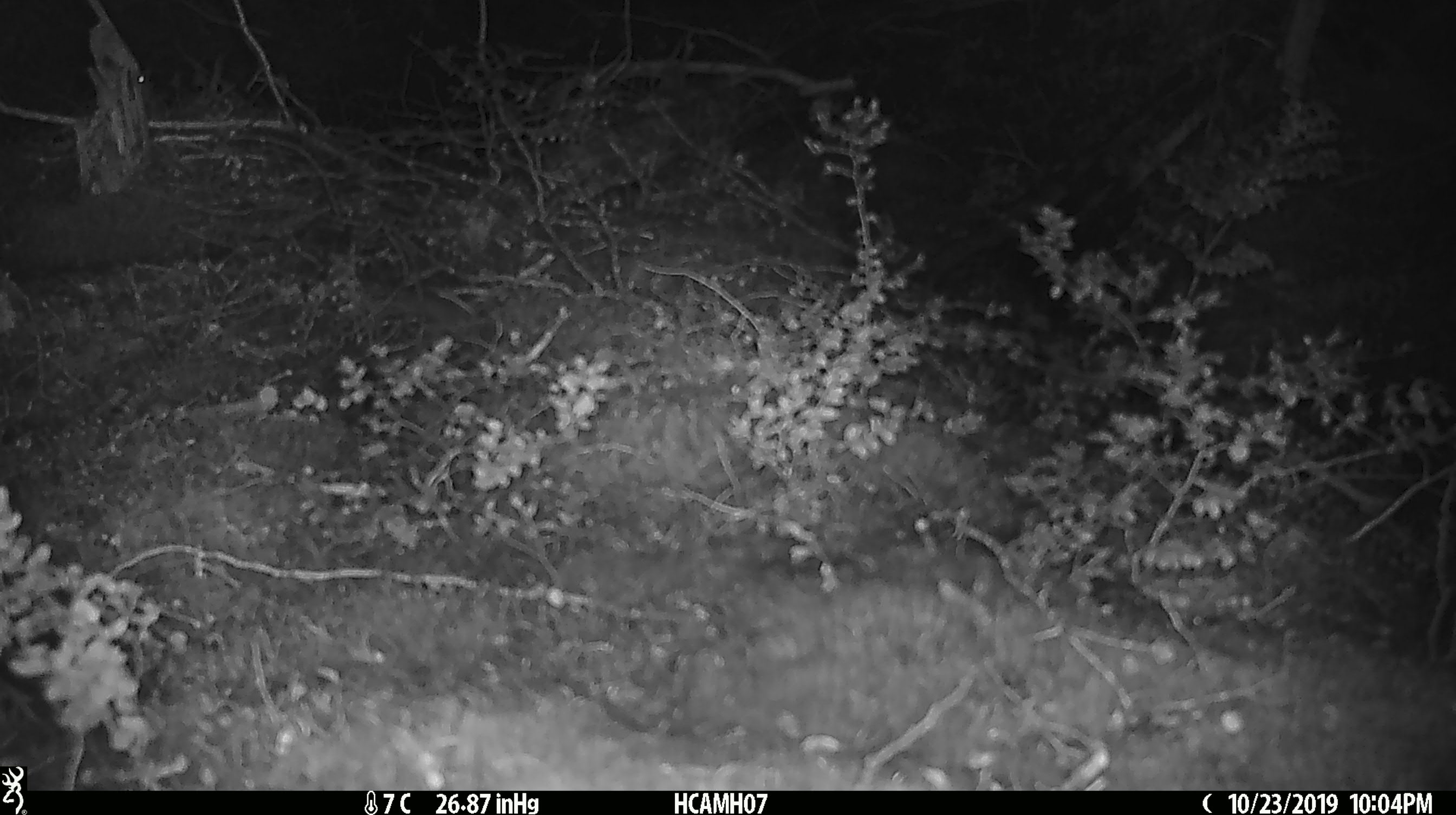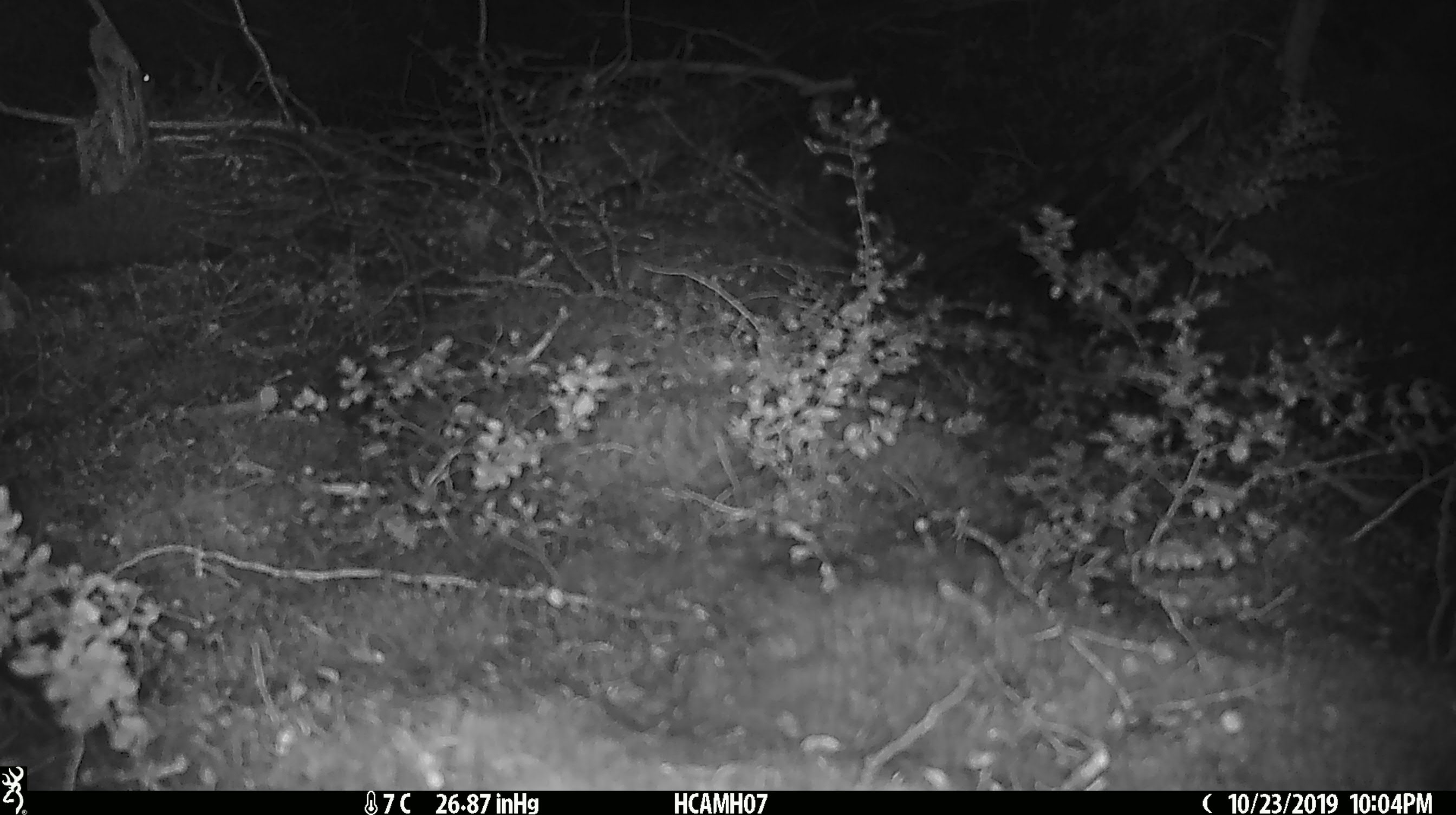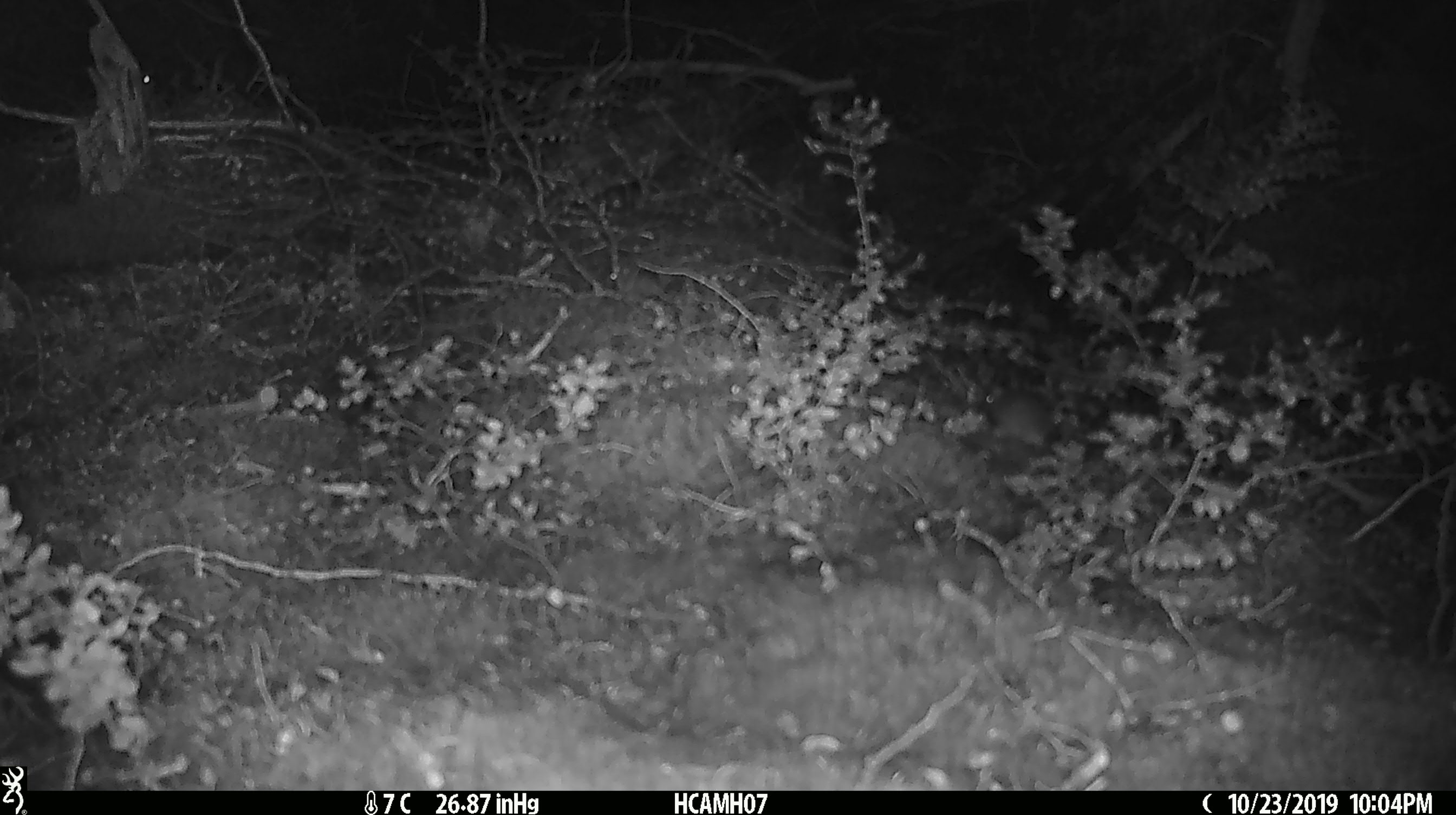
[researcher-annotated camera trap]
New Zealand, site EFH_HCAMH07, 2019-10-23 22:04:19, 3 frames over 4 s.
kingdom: Animalia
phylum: Chordata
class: Mammalia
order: Rodentia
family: Muridae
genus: Mus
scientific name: Mus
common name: mouse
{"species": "mouse (Mus)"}